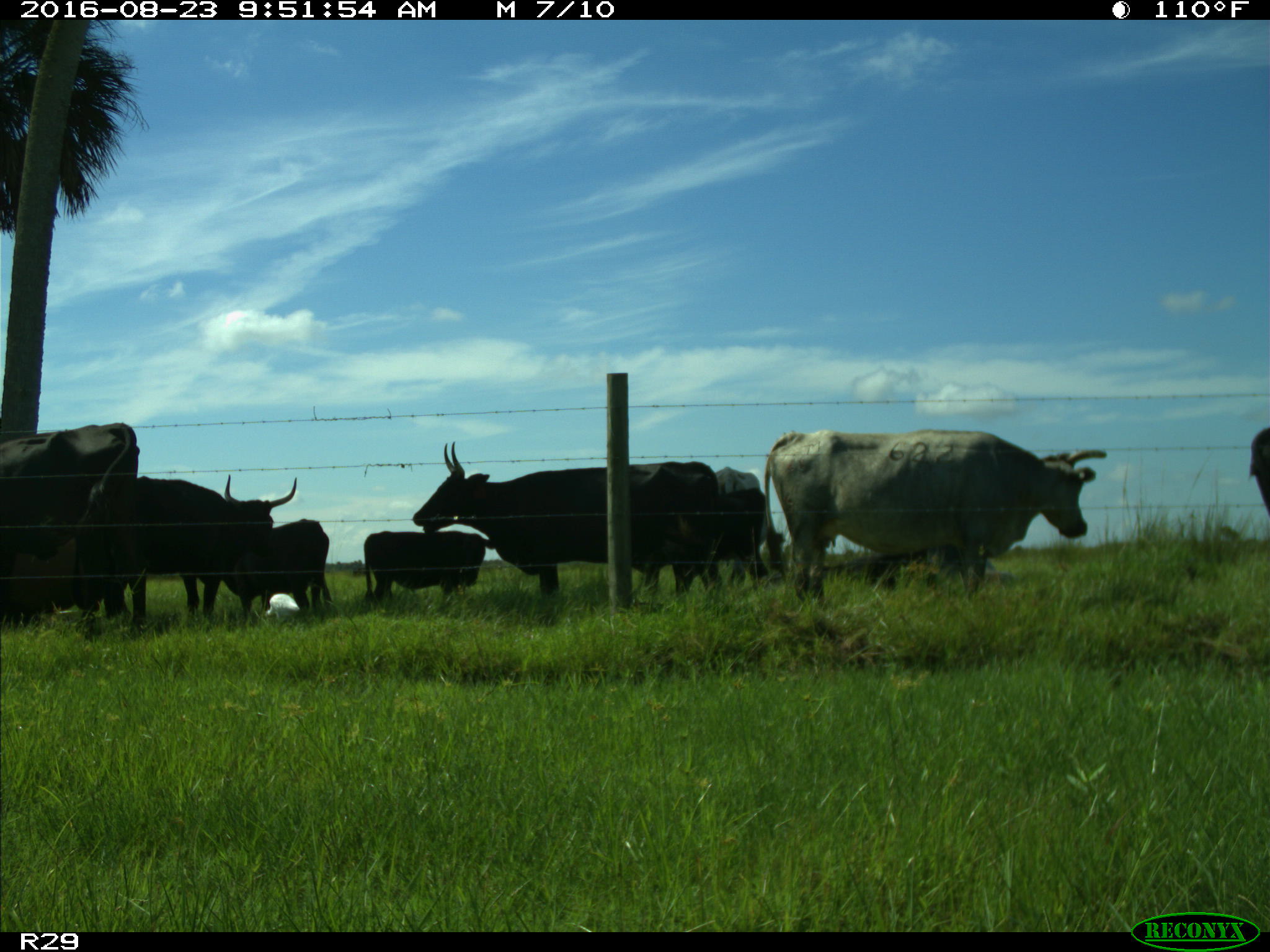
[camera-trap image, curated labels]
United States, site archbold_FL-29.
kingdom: Animalia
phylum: Chordata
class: Mammalia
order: Artiodactyla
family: Bovidae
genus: Bos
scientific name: Bos taurus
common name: domestic cow